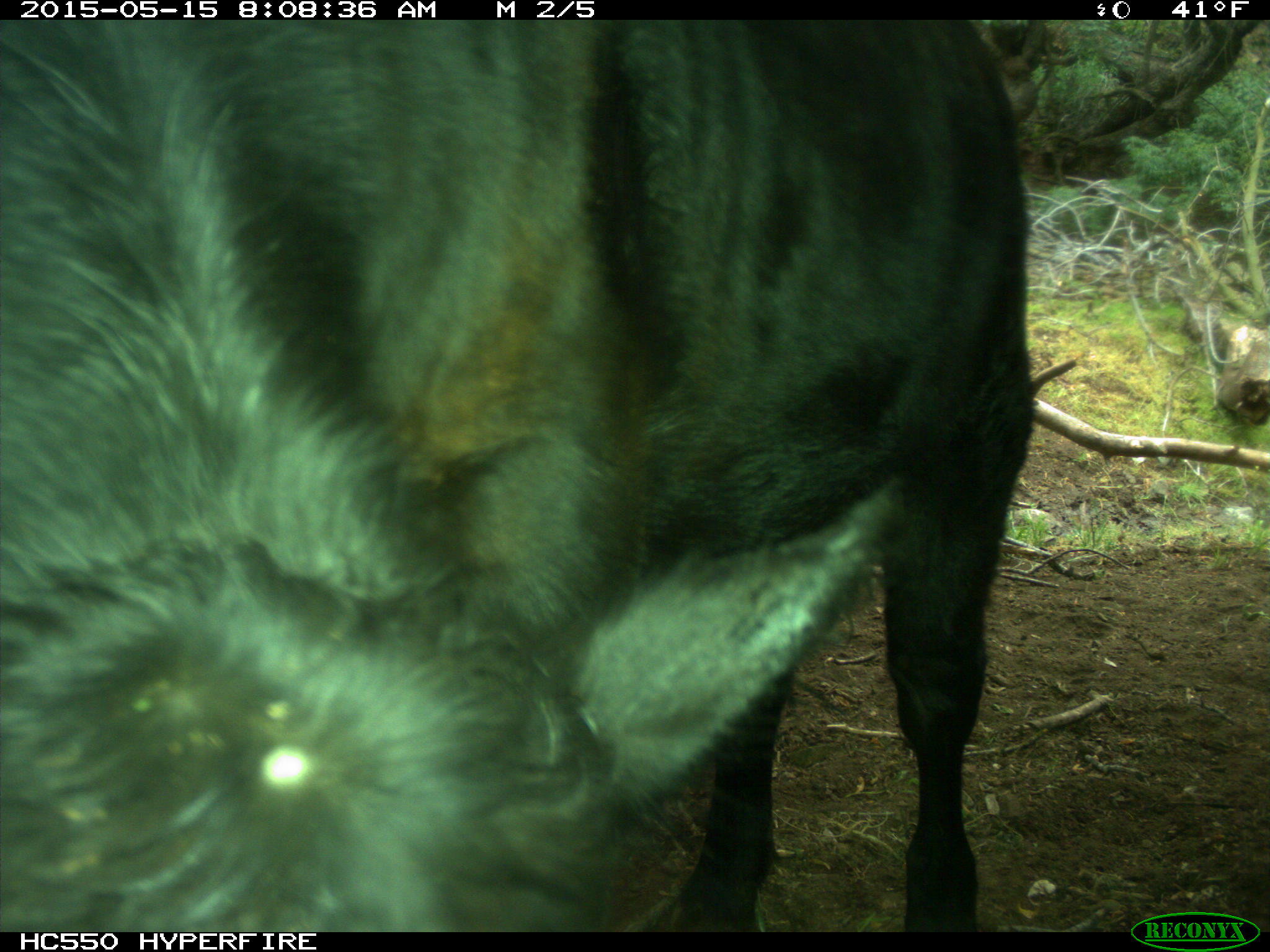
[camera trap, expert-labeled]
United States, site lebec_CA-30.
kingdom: Animalia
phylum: Chordata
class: Mammalia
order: Artiodactyla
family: Bovidae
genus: Bos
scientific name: Bos taurus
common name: domestic cow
Bos taurus (domestic cow).